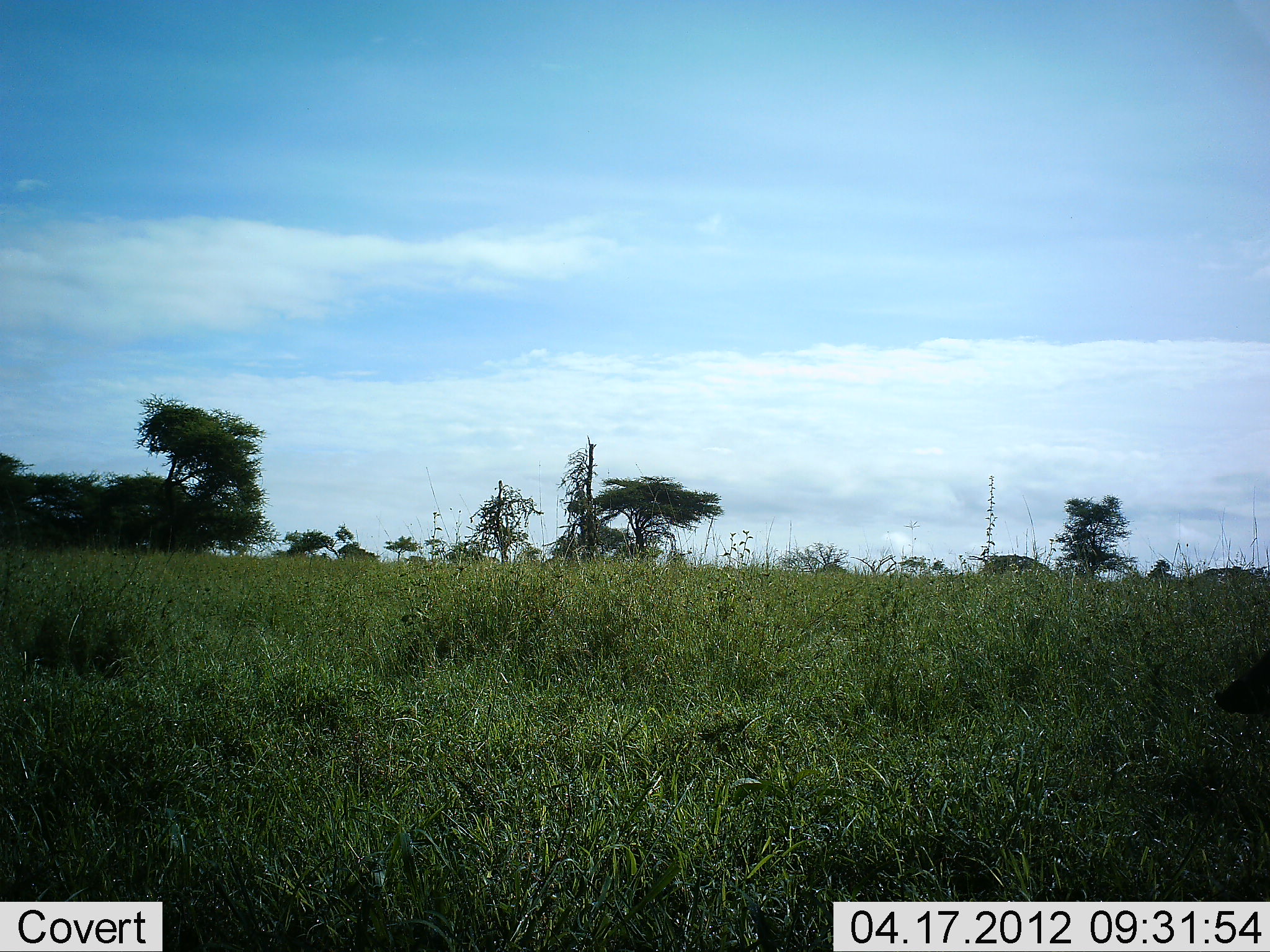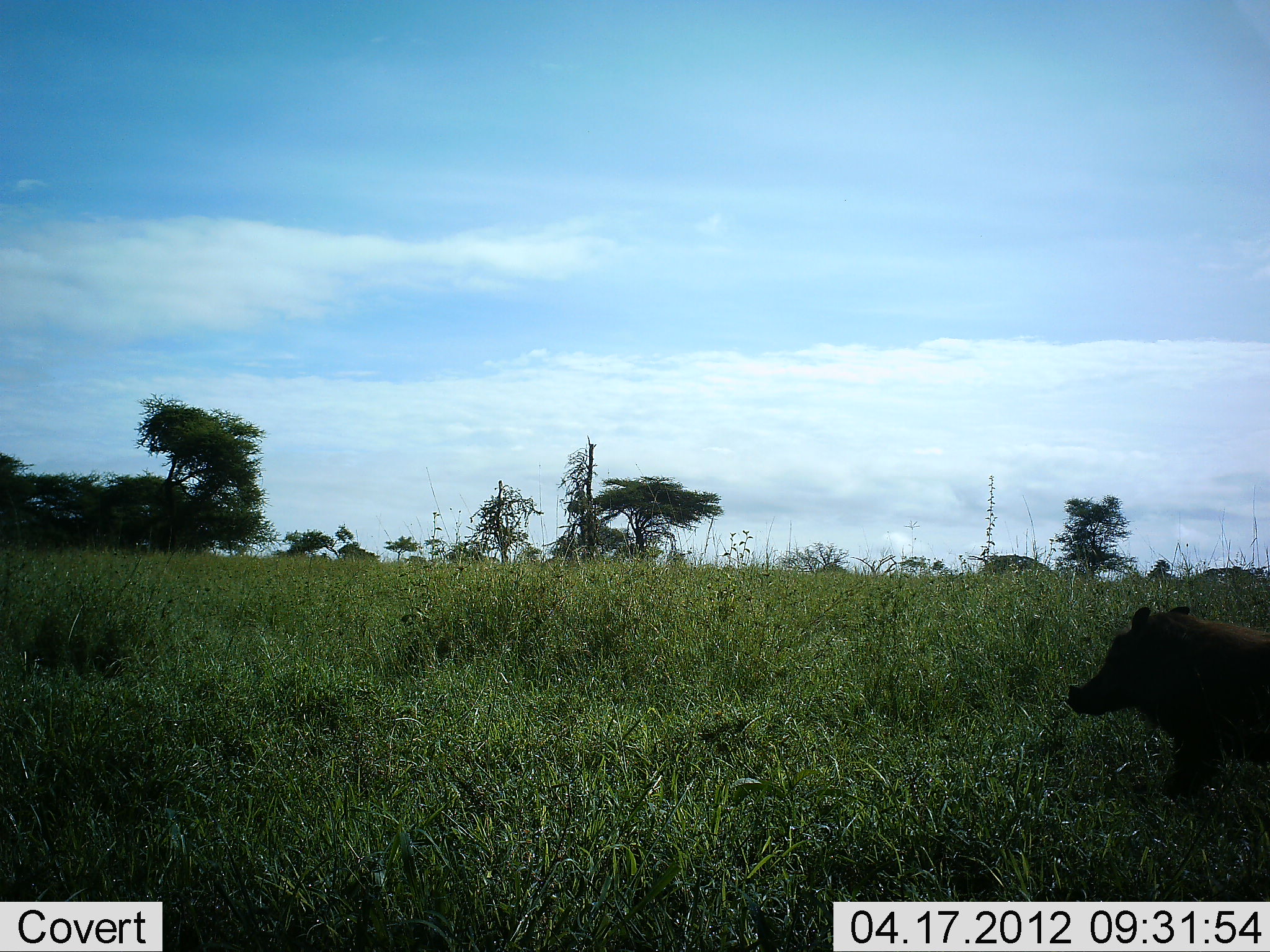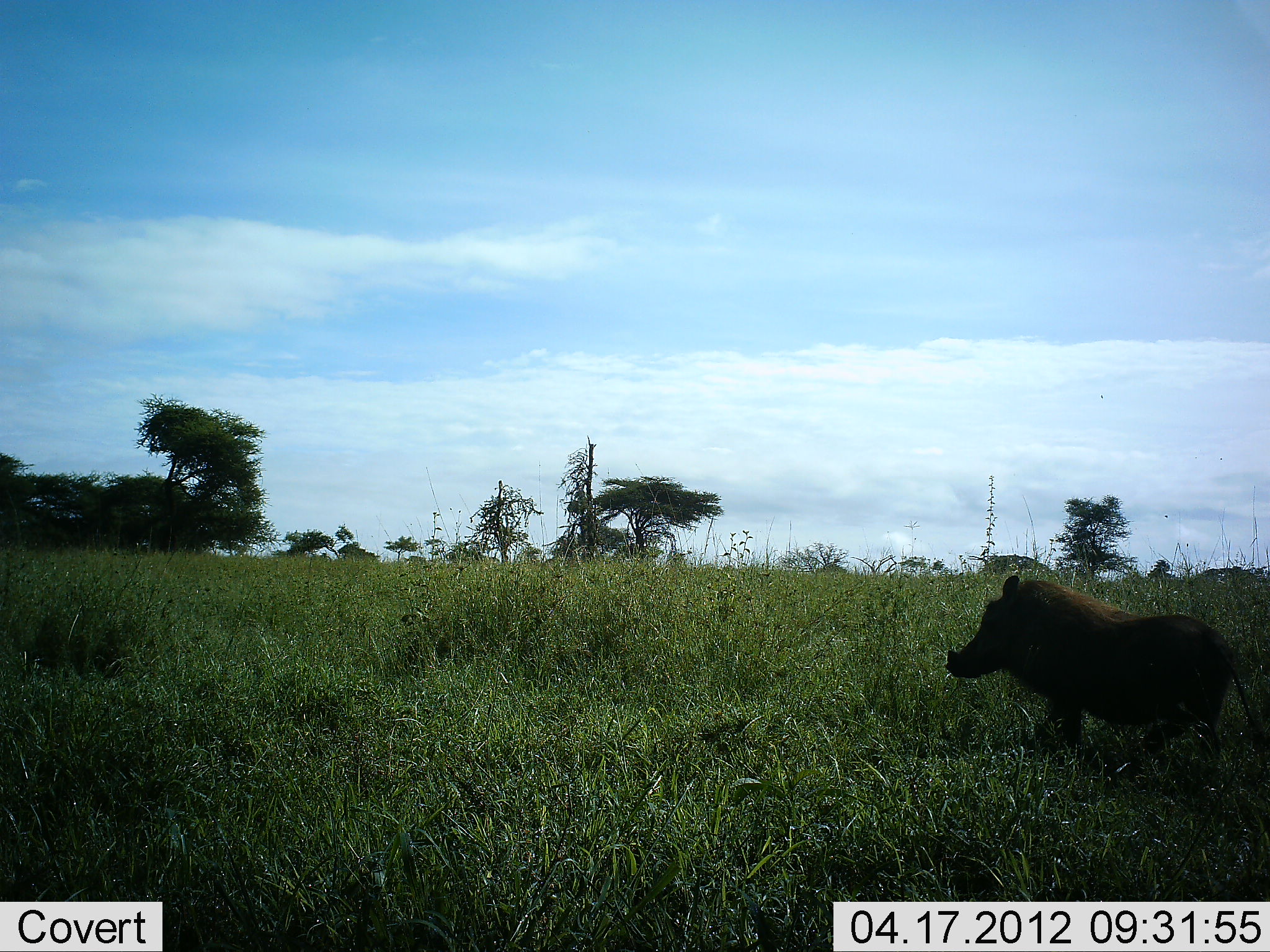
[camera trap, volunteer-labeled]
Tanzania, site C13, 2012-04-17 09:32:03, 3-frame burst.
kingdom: Animalia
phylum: Chordata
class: Mammalia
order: Artiodactyla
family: Suidae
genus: Phacochoerus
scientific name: Phacochoerus africanus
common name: warthog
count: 1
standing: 4%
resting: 0%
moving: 96%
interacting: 0%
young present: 4%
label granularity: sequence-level